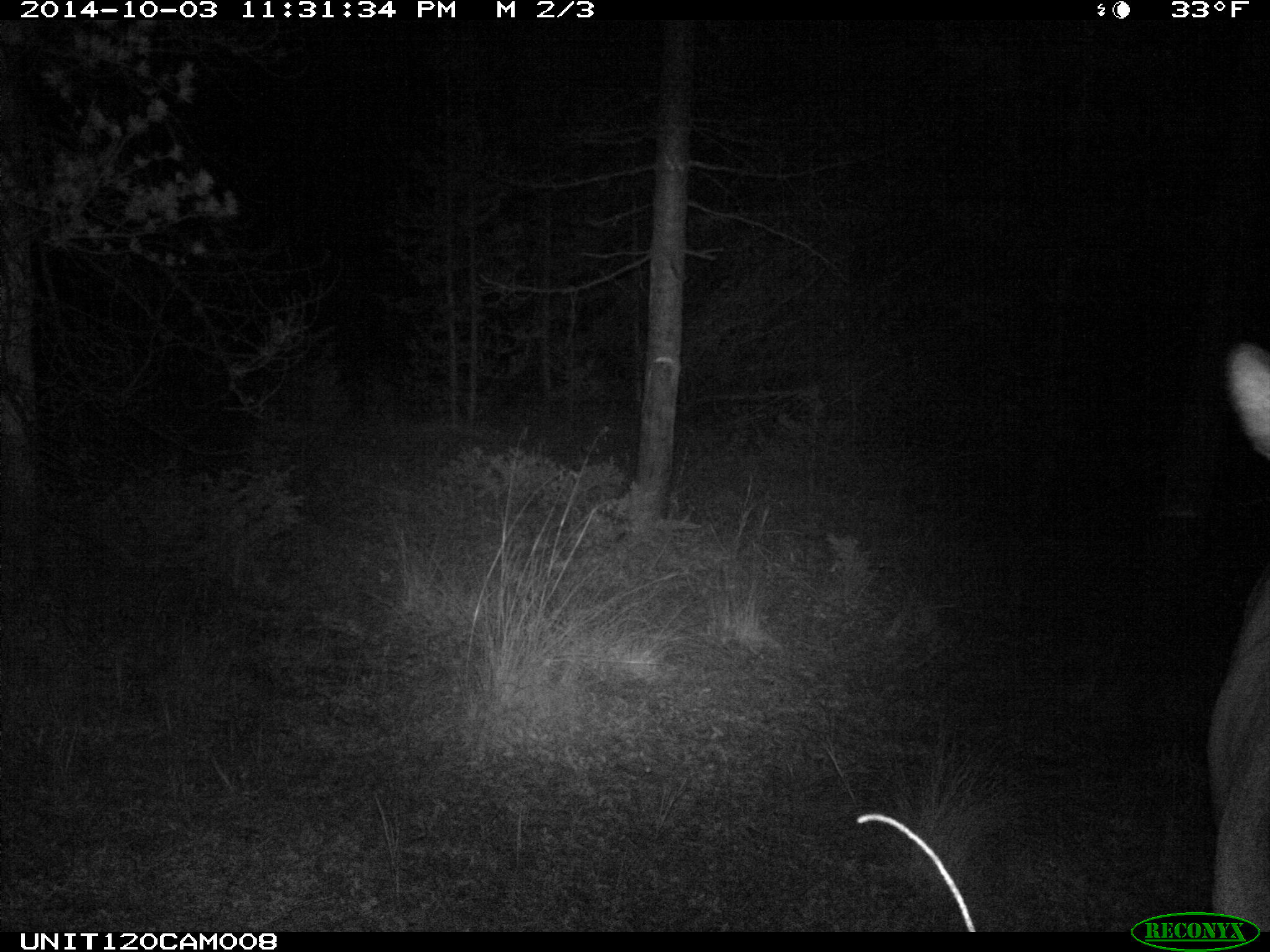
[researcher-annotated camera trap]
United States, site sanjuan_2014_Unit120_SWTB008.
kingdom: Animalia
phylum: Chordata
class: Mammalia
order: Artiodactyla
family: Cervidae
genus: Cervus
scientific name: Cervus elaphus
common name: red deer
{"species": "Cervus elaphus (red deer)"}